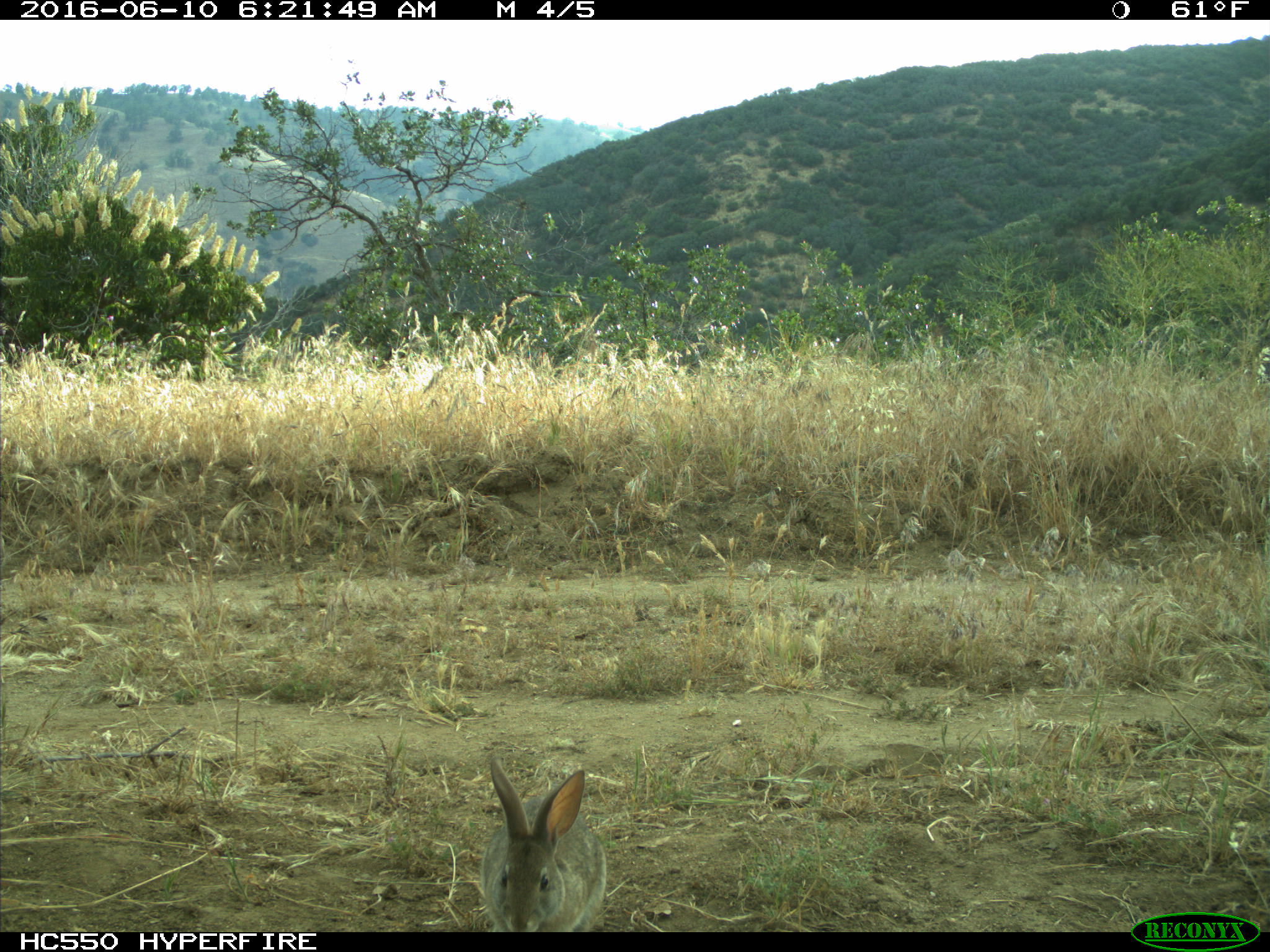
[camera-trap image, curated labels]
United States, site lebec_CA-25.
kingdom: Animalia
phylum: Chordata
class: Mammalia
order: Lagomorpha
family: Leporidae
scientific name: Leporidae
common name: rabbits and hares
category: unidentified rabbit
Unidentified rabbit (rabbits and hares) (Leporidae).